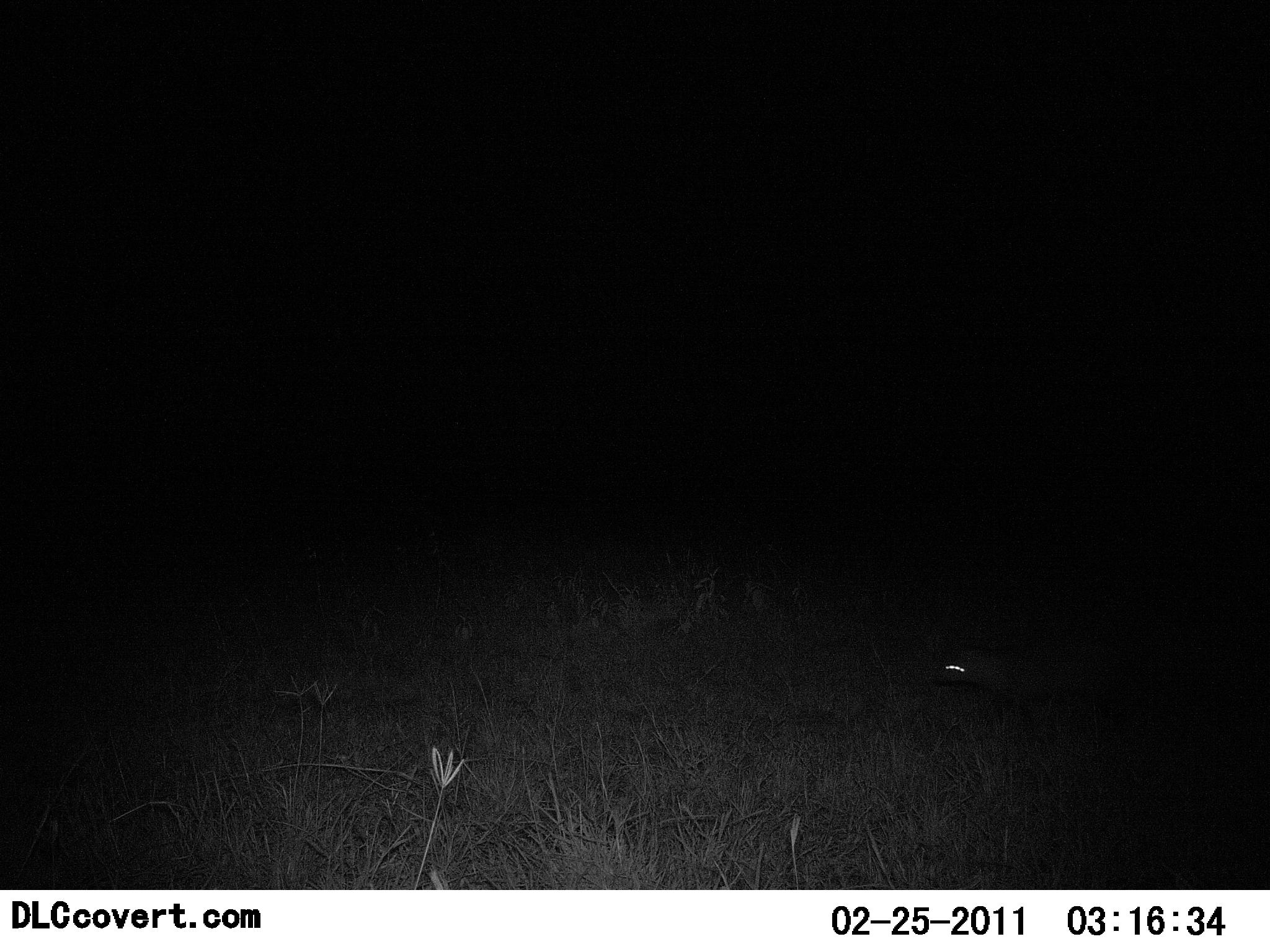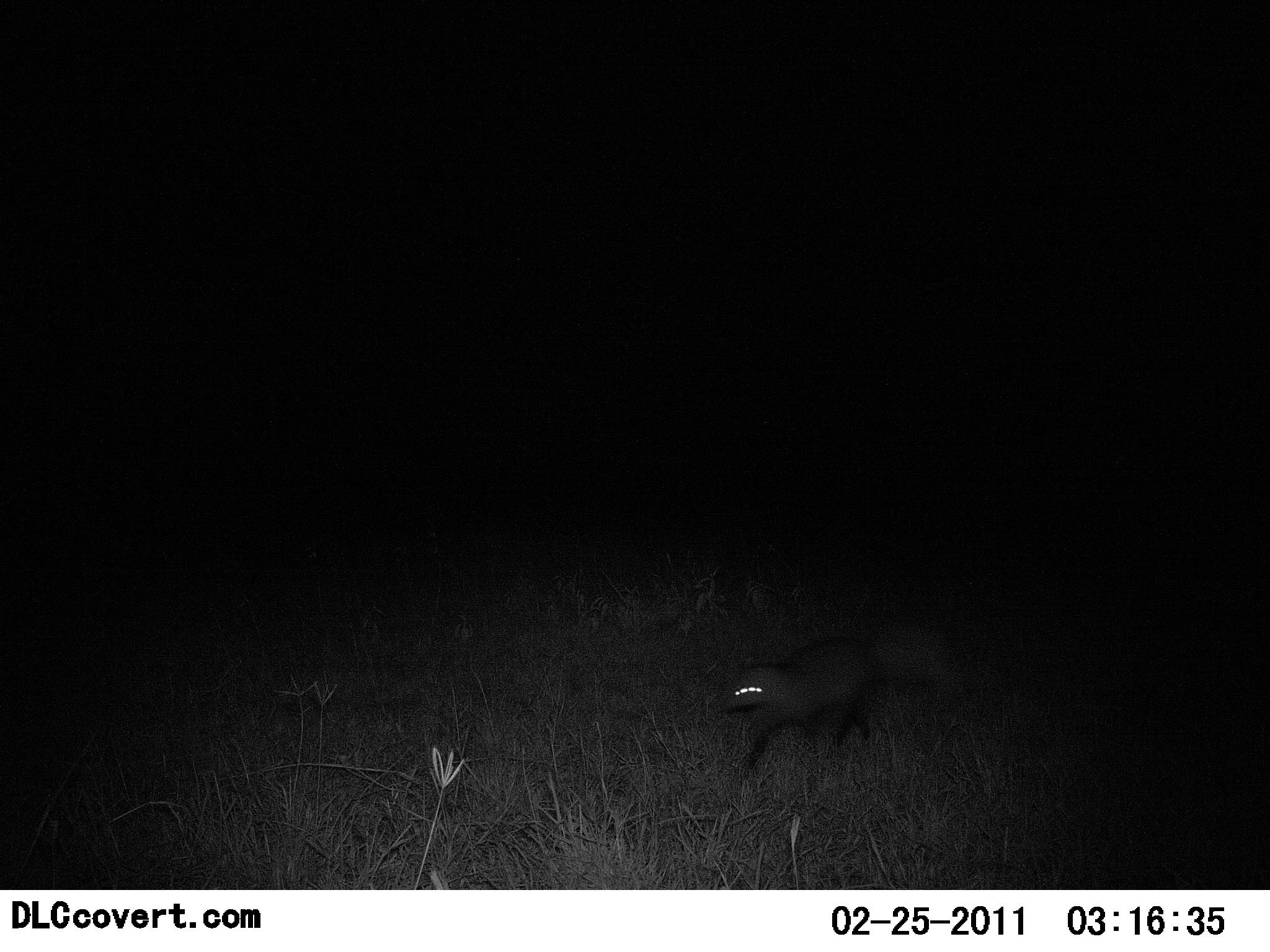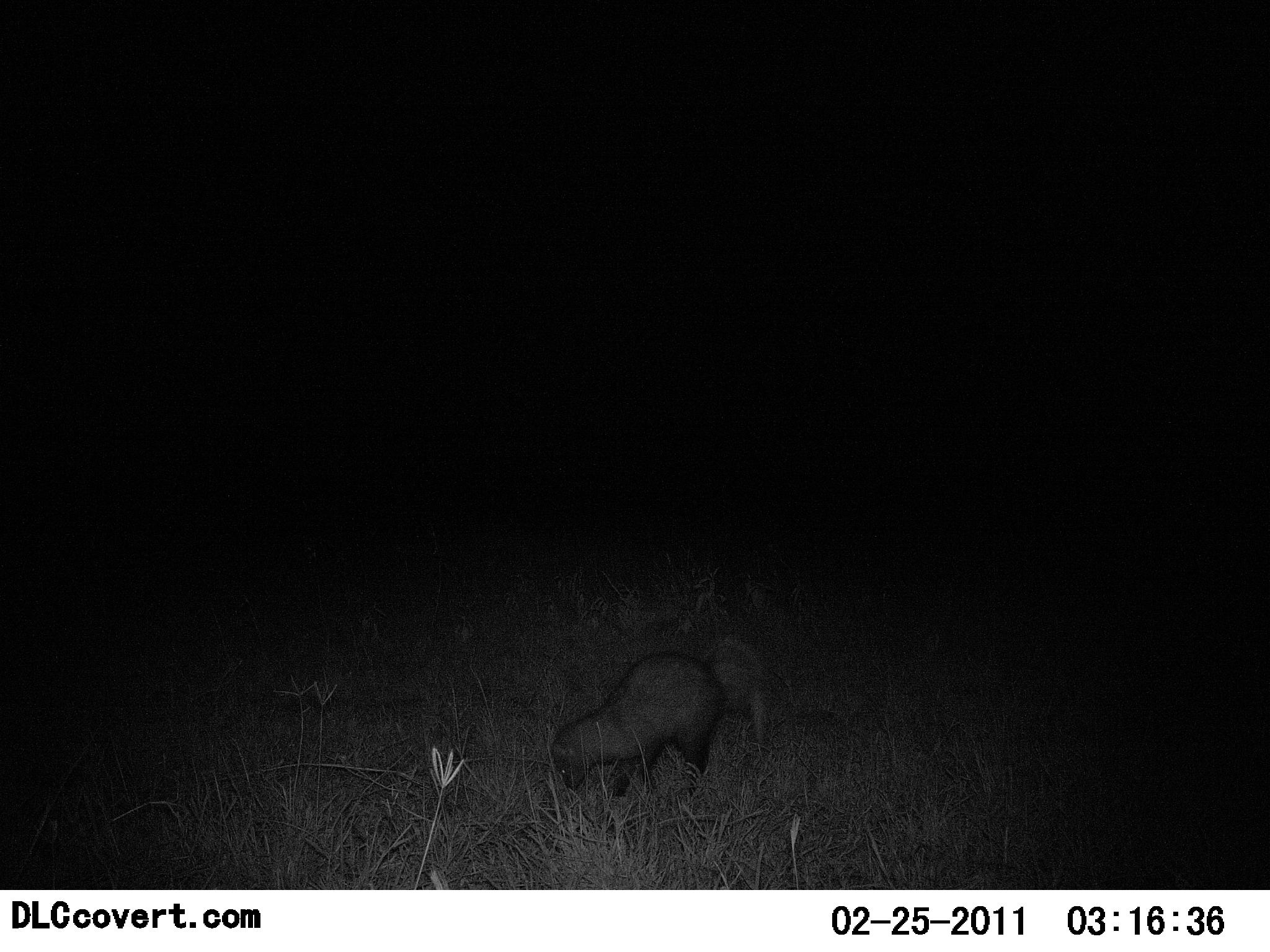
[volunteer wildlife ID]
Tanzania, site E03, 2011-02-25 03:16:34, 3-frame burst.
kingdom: Animalia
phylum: Chordata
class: Mammalia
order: Carnivora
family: Herpestidae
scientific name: Herpestidae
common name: mongoose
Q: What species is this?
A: Mongoose (Herpestidae).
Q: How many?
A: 1.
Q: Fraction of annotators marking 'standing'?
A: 0%.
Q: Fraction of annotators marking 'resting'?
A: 0%.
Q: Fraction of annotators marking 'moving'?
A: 80%.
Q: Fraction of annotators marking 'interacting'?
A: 0%.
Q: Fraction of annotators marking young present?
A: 0%.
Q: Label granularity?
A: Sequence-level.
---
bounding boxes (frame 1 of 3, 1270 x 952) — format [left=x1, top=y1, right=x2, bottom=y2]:
animal: [left=937, top=637, right=1148, bottom=745]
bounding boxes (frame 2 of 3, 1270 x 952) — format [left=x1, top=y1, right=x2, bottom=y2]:
animal: [left=720, top=633, right=964, bottom=781]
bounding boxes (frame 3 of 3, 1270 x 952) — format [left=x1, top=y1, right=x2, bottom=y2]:
animal: [left=544, top=643, right=776, bottom=818]